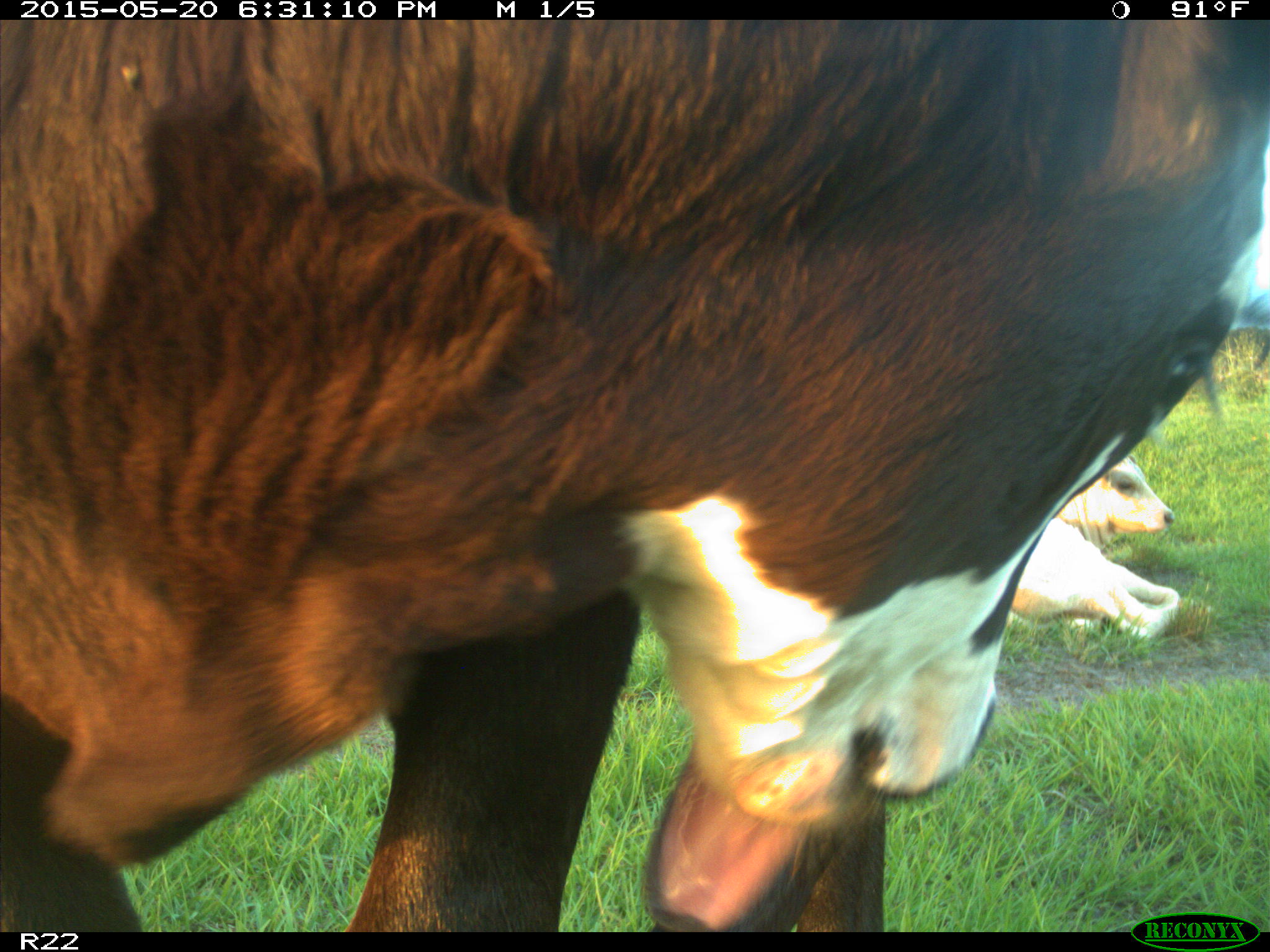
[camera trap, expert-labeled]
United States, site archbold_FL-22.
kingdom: Animalia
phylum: Chordata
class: Mammalia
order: Artiodactyla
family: Bovidae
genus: Bos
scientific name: Bos taurus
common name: domestic cow